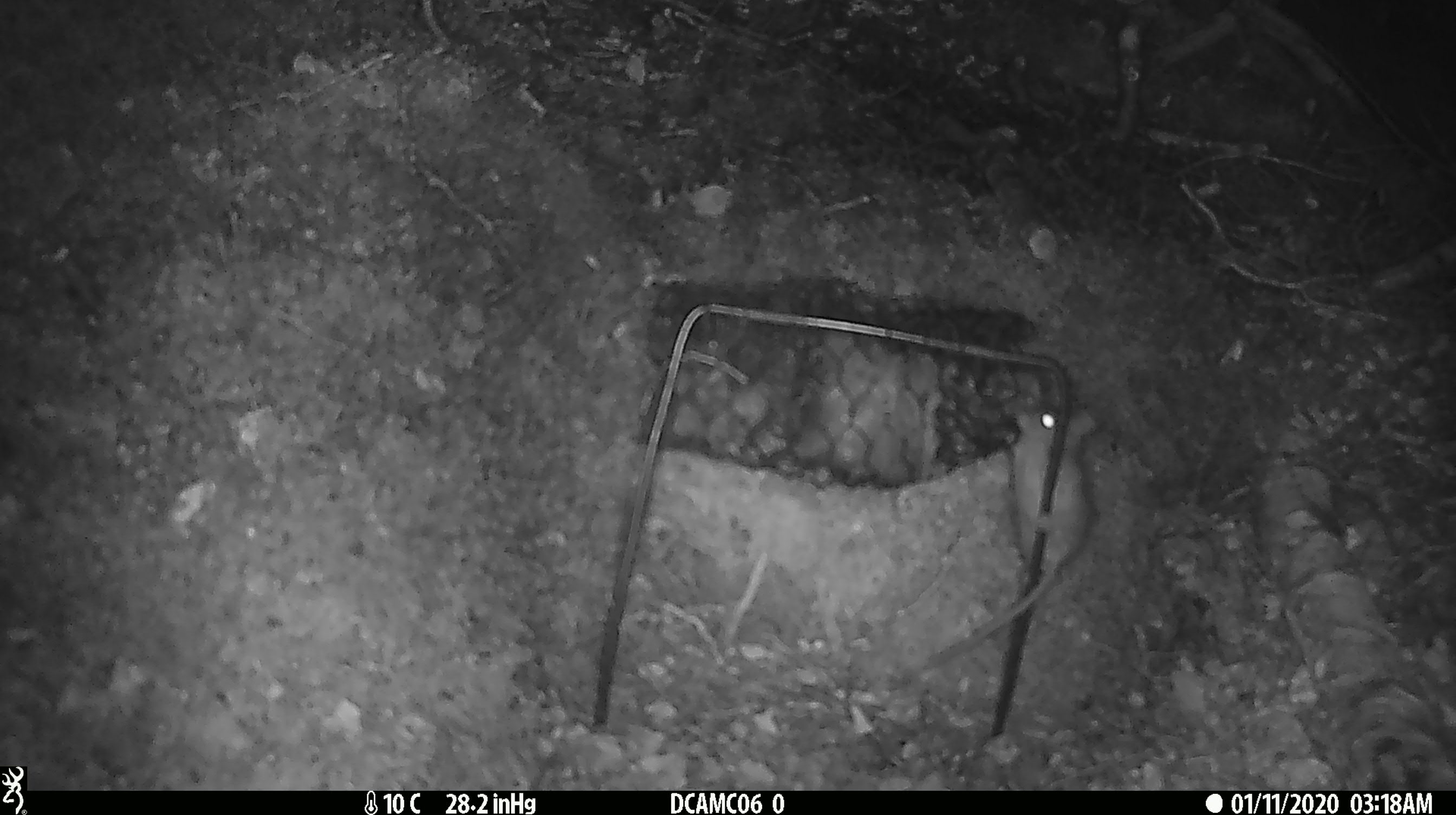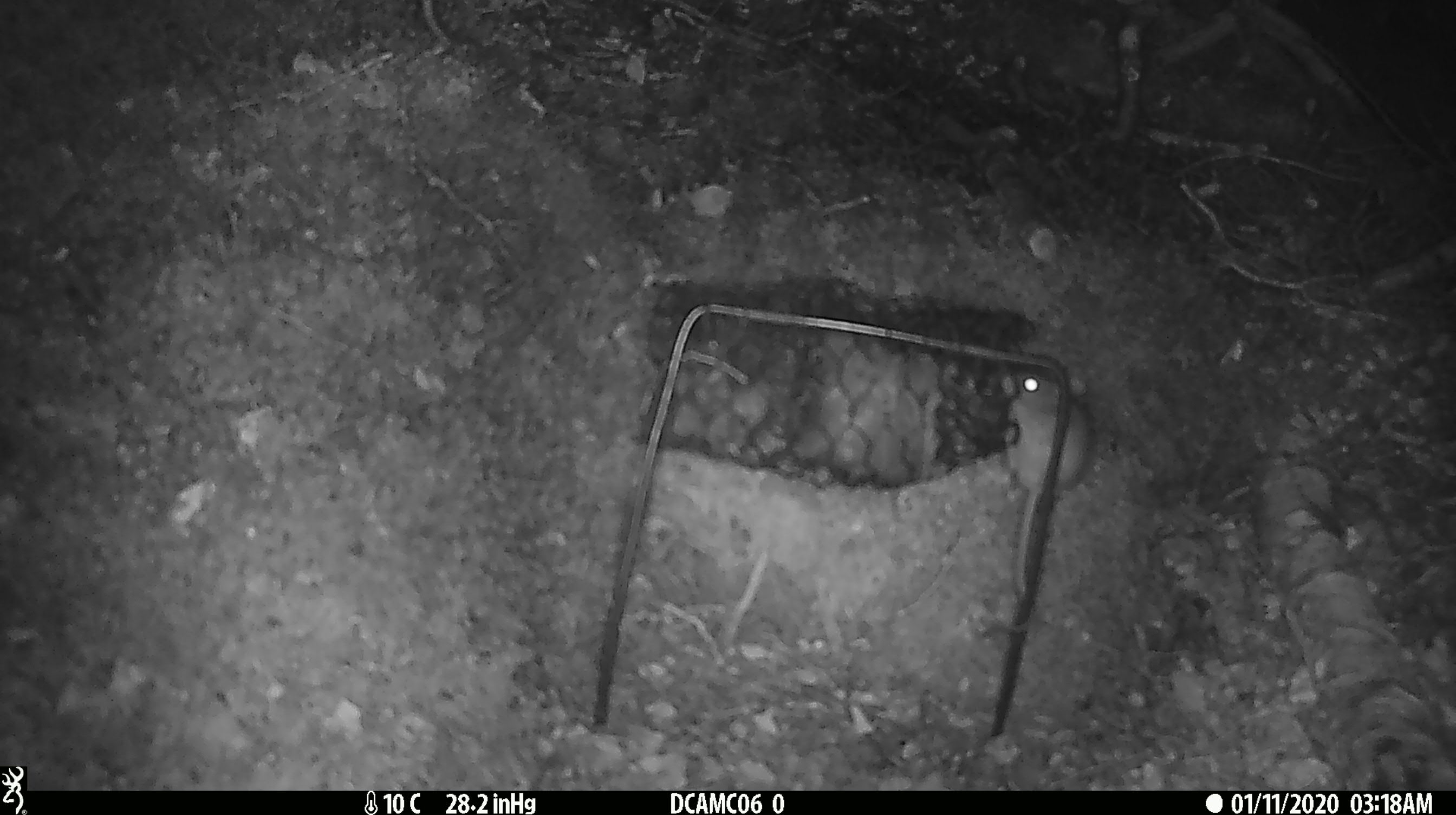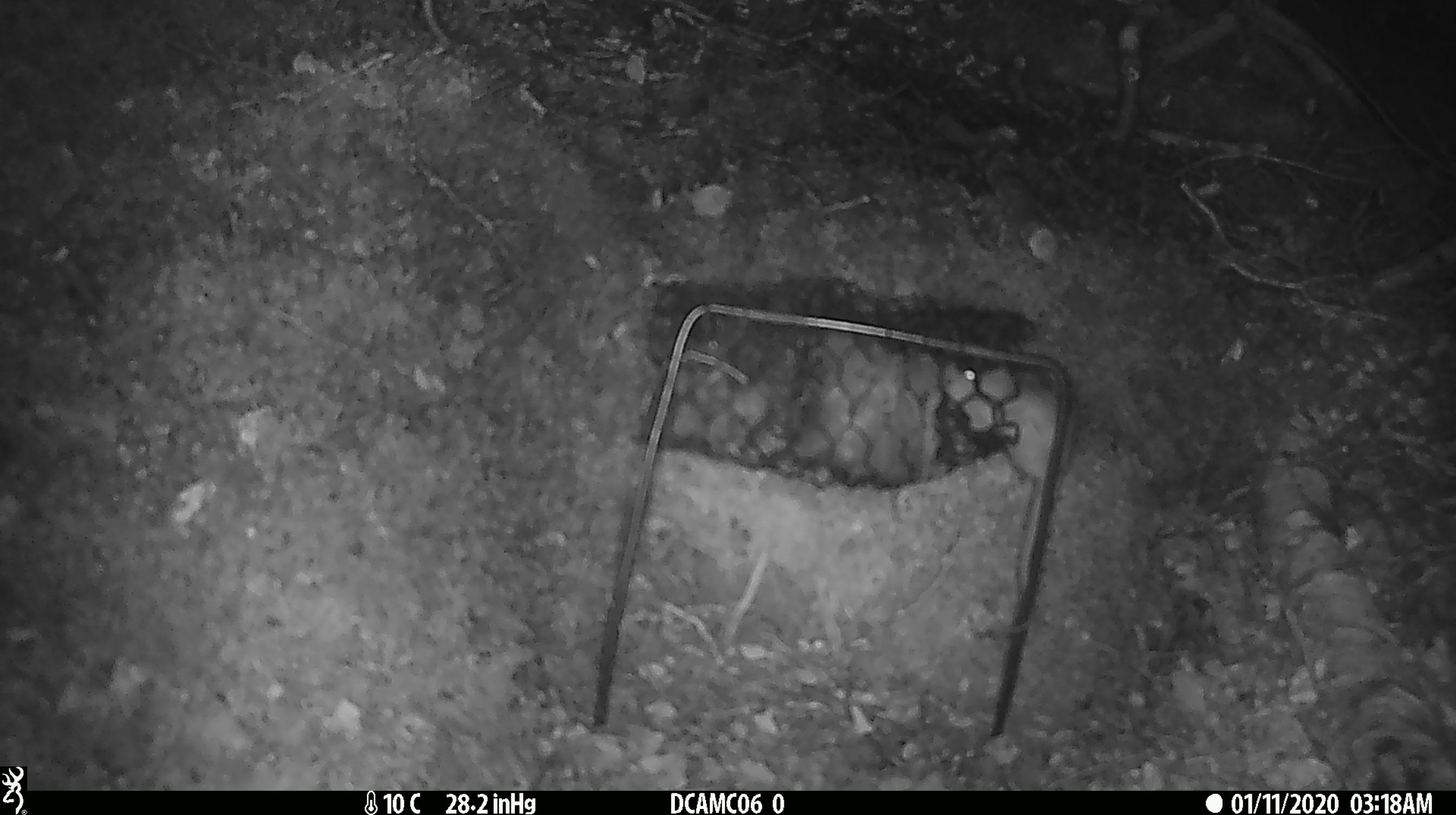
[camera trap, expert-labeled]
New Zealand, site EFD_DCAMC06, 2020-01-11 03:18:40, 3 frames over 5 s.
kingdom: Animalia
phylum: Chordata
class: Mammalia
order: Rodentia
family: Muridae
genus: Mus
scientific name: Mus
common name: mouse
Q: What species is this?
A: Mouse (Mus).